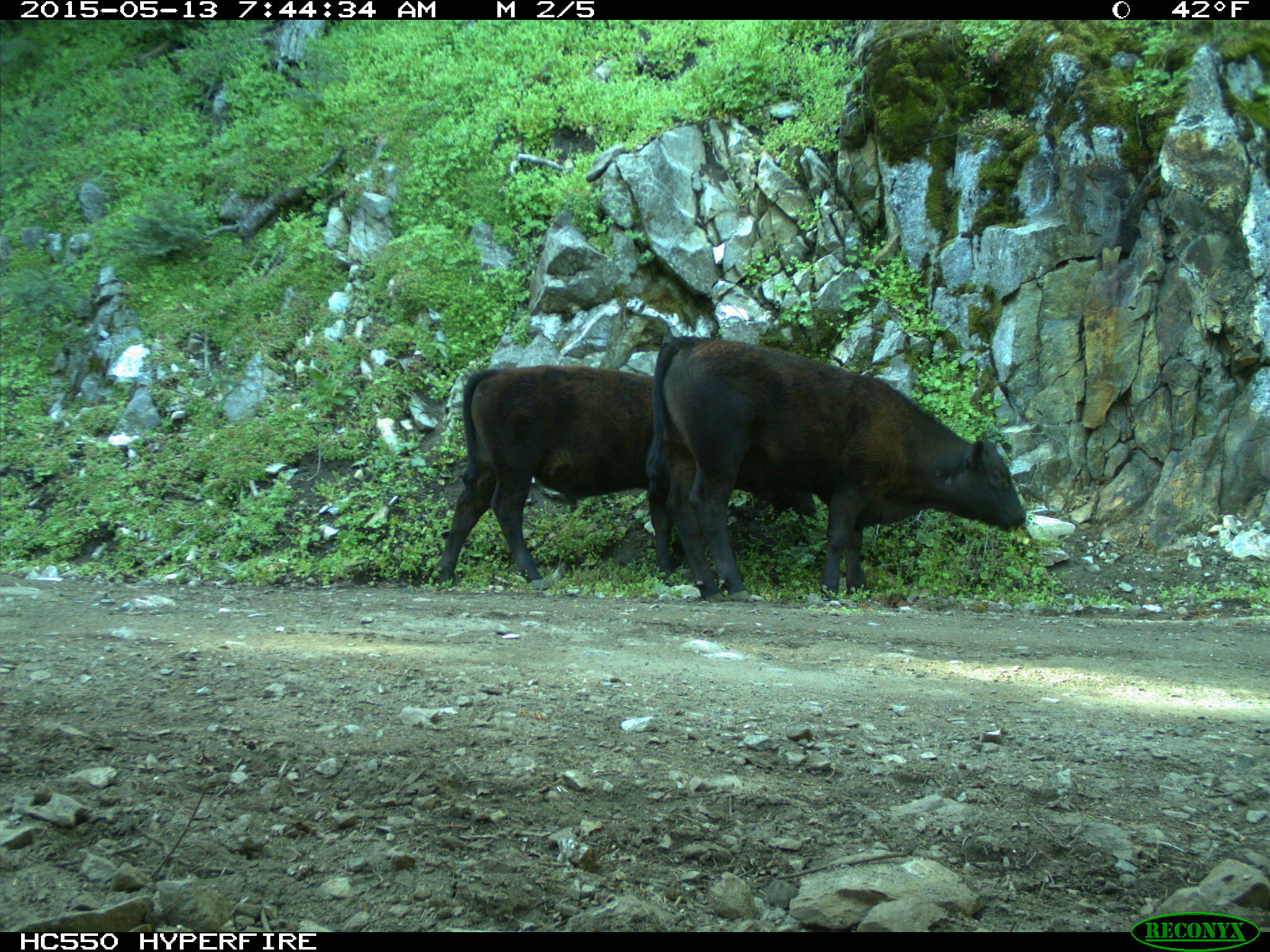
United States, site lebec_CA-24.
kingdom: Animalia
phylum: Chordata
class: Mammalia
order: Artiodactyla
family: Bovidae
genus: Bos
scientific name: Bos taurus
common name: domestic cow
Bos taurus (domestic cow).